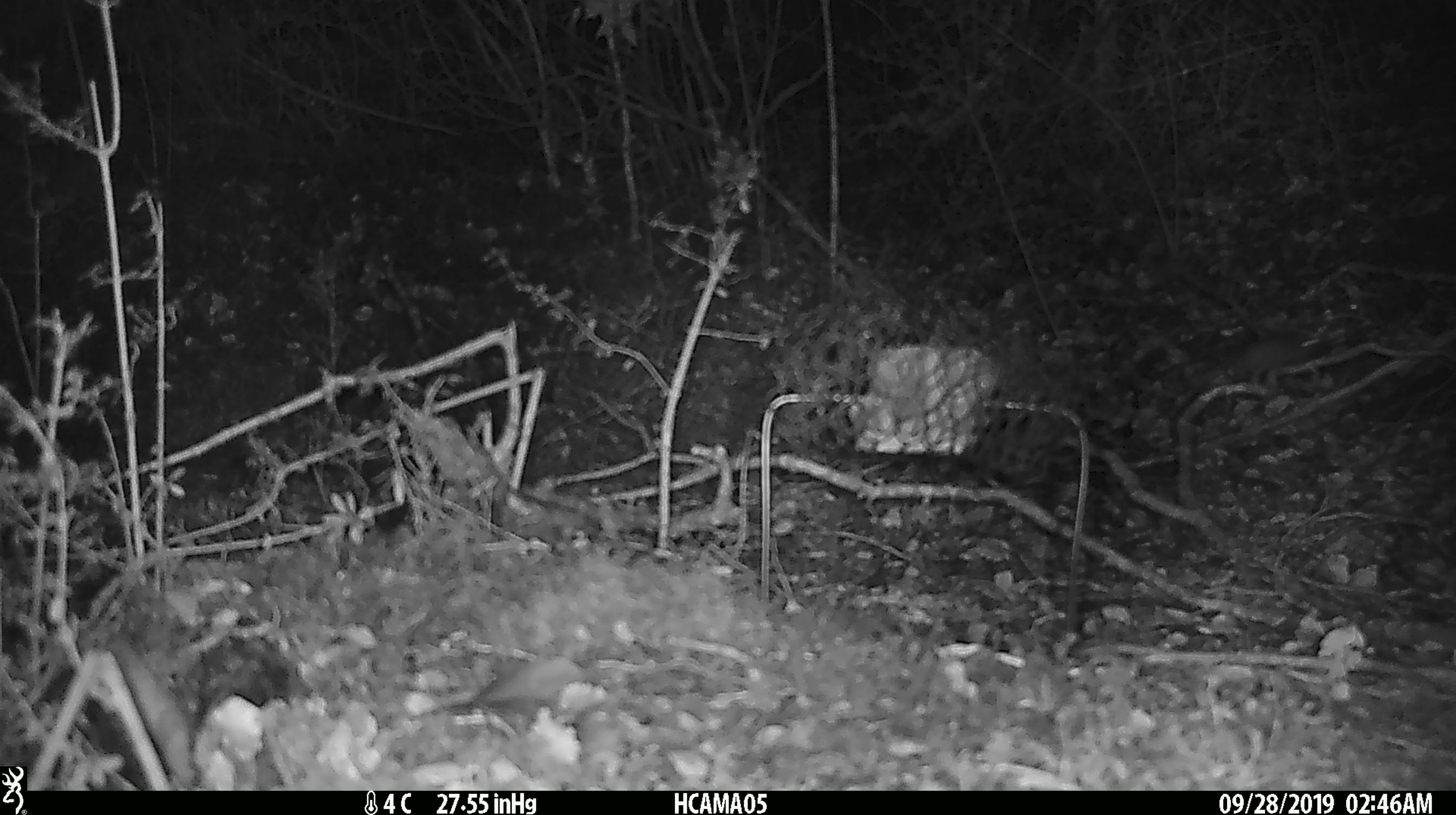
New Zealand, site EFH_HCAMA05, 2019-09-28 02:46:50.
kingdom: Animalia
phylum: Chordata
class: Mammalia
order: Rodentia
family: Muridae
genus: Mus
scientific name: Mus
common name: mouse